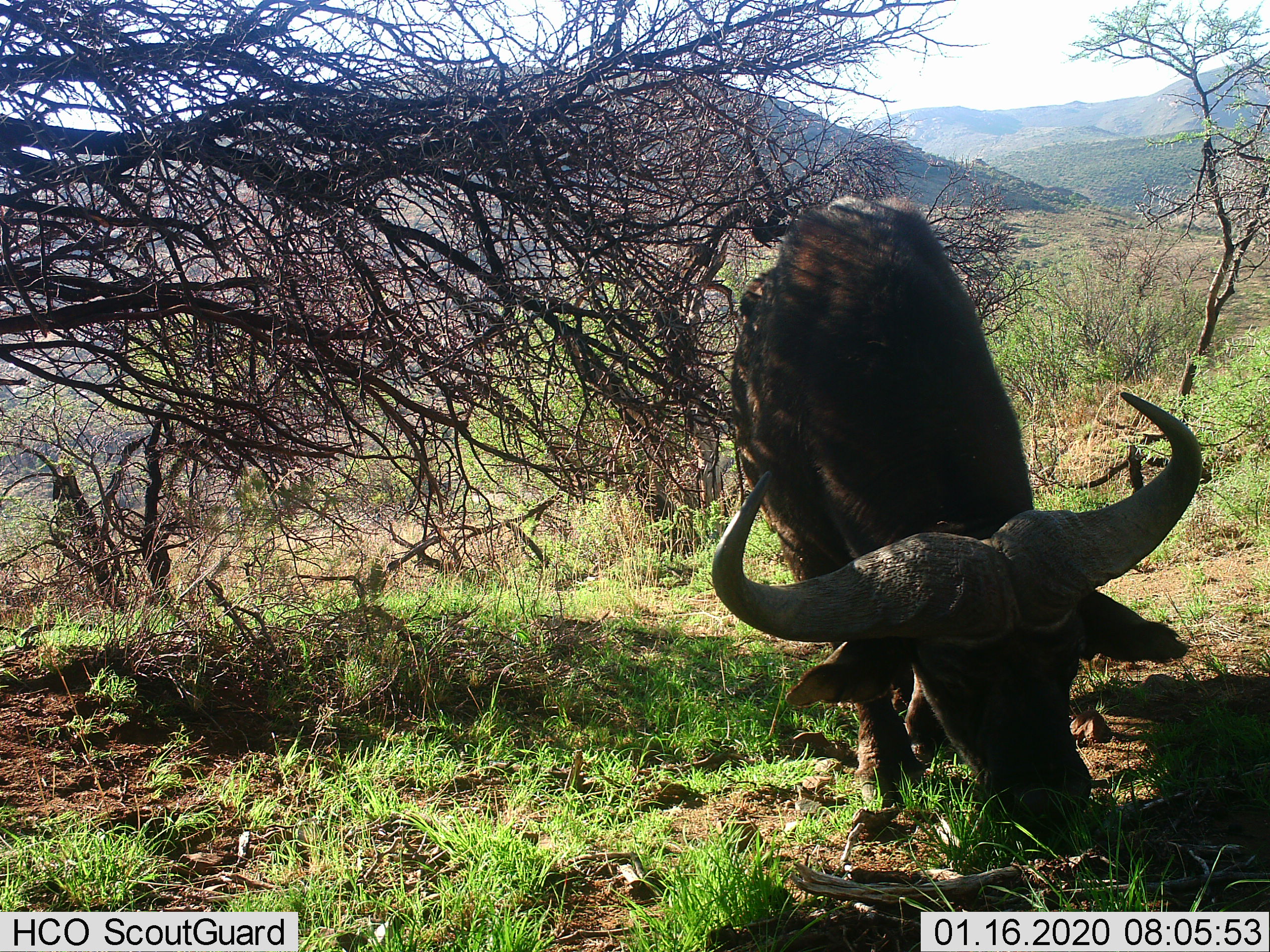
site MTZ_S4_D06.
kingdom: Animalia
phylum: Chordata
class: Mammalia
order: Artiodactyla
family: Bovidae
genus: Syncerus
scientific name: Syncerus caffer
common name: african buffalo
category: buffalo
Buffalo (african buffalo) (Syncerus caffer), count 1. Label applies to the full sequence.